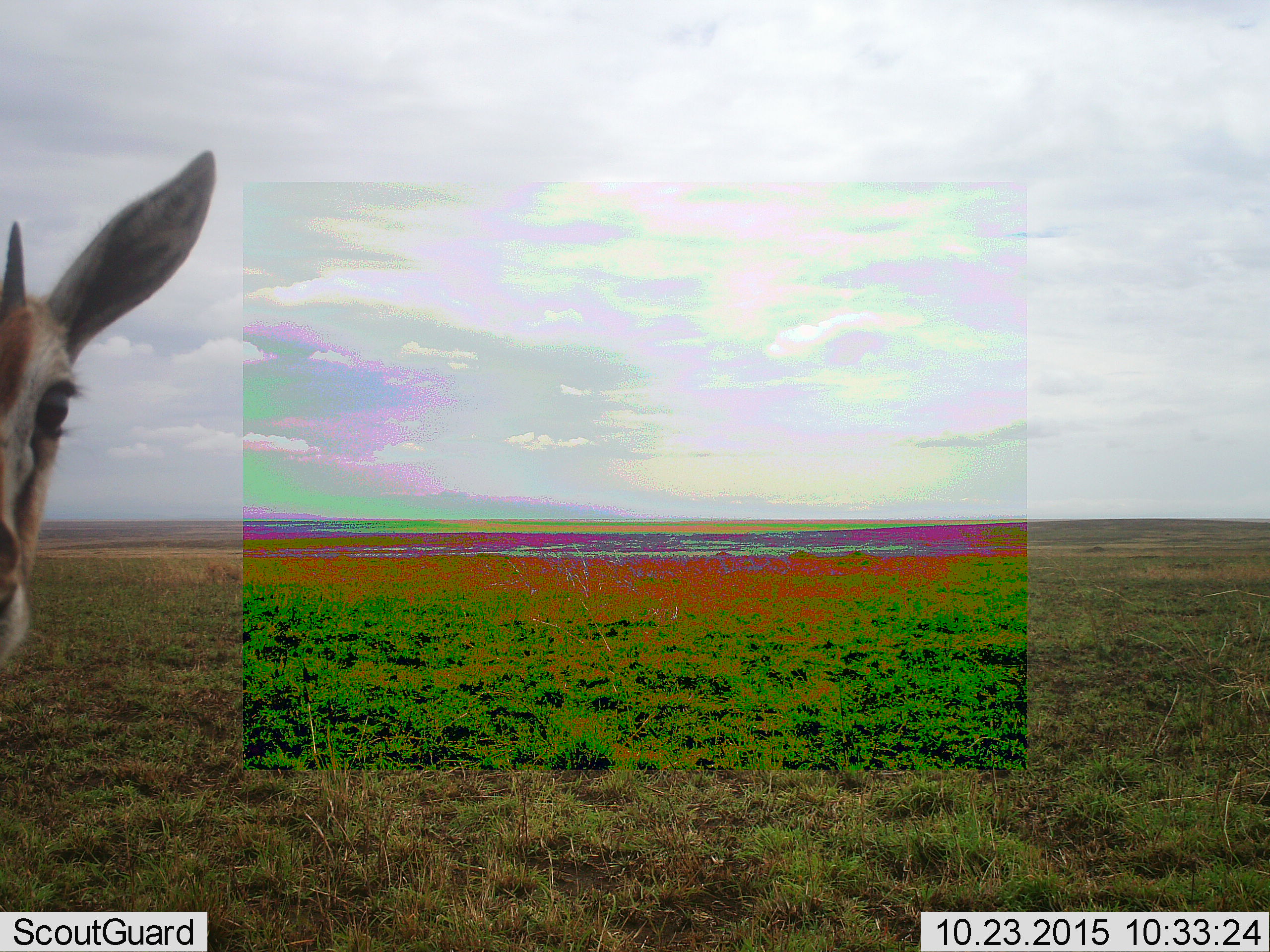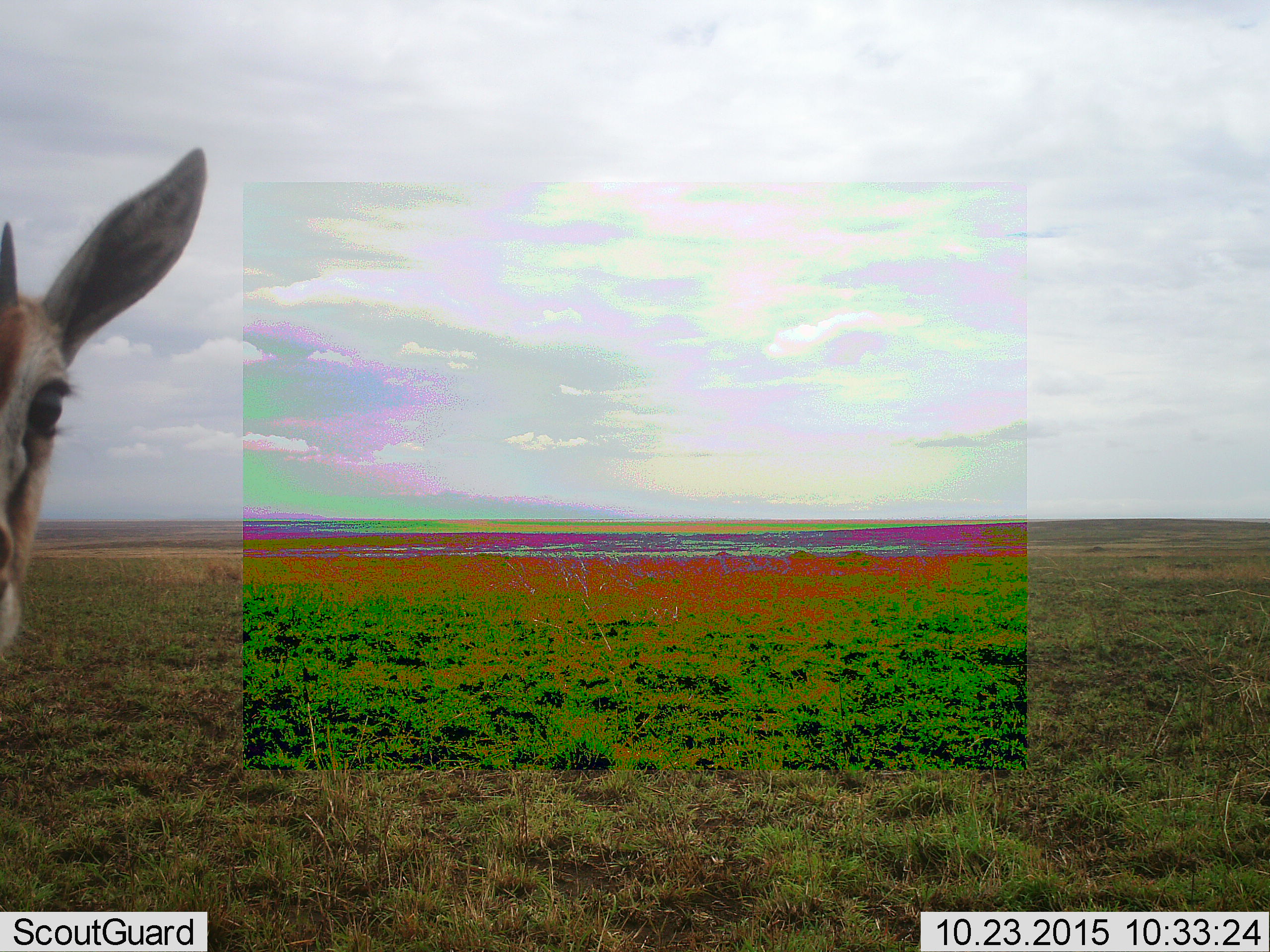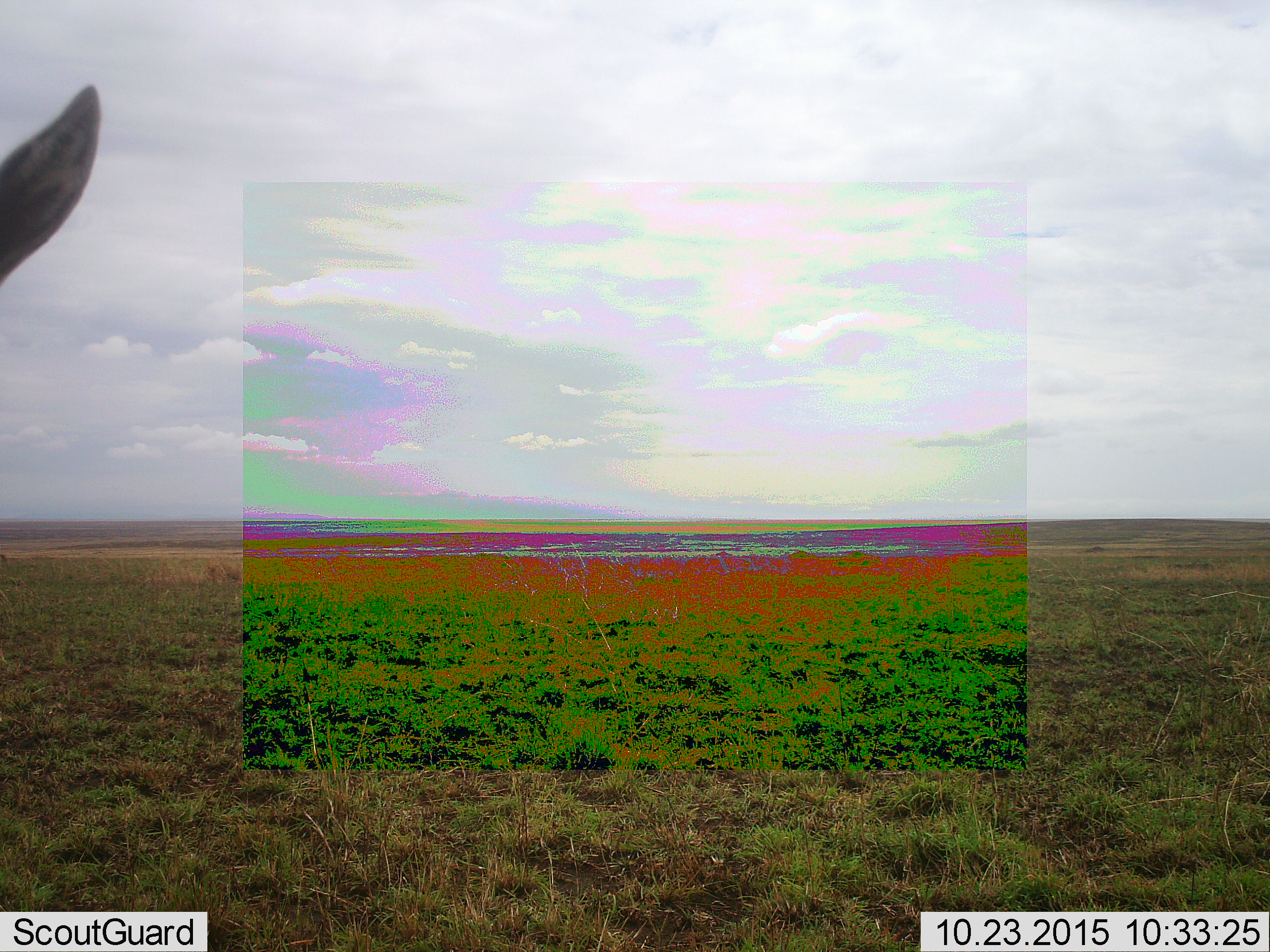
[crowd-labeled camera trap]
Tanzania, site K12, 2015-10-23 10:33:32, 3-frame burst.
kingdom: Animalia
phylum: Chordata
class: Mammalia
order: Artiodactyla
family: Bovidae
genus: Eudorcas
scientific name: Eudorcas thomsonii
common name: thomson's gazelle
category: gazellethomsons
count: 1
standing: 100%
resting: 0%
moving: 0%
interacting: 0%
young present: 12%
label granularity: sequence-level